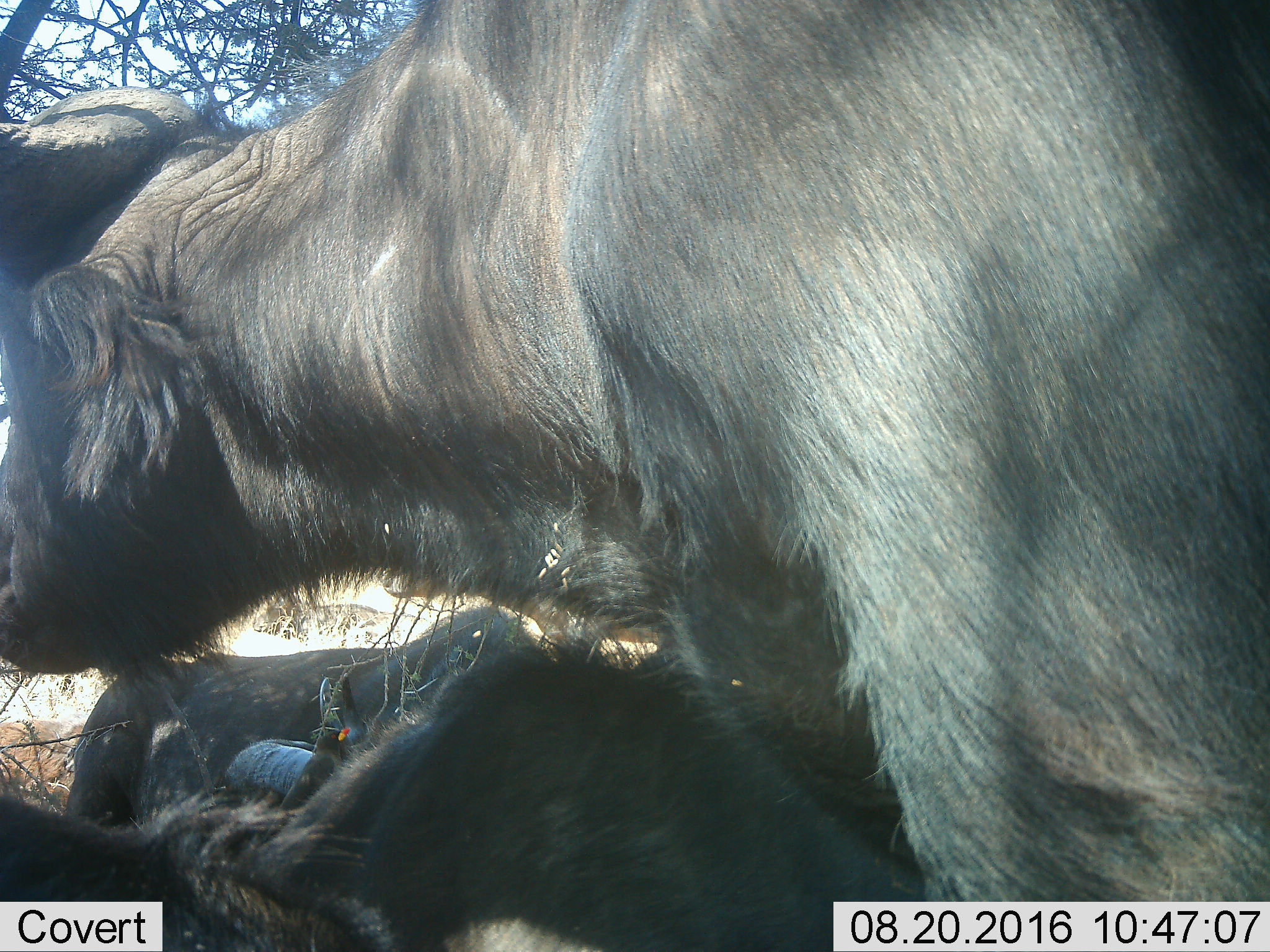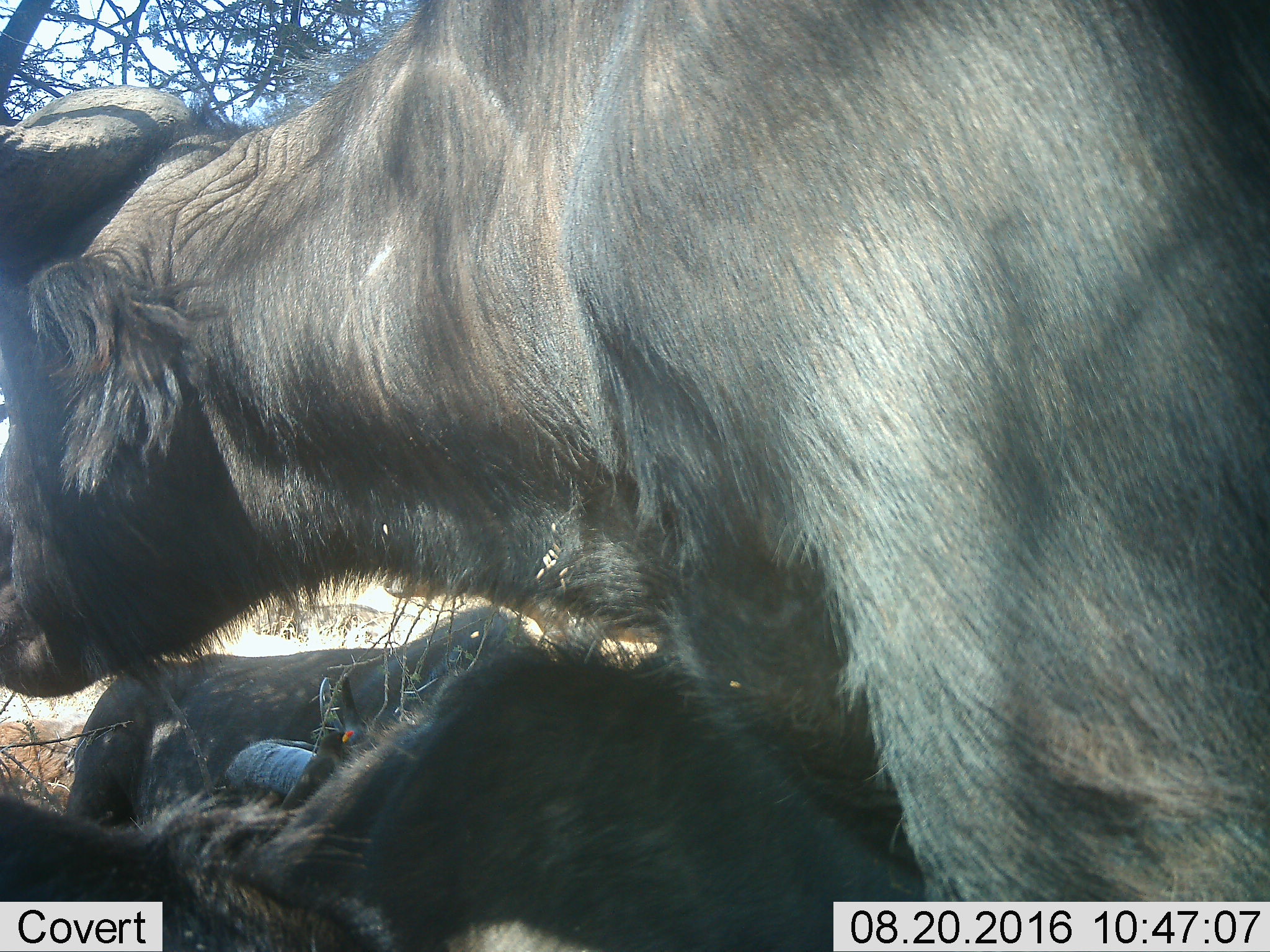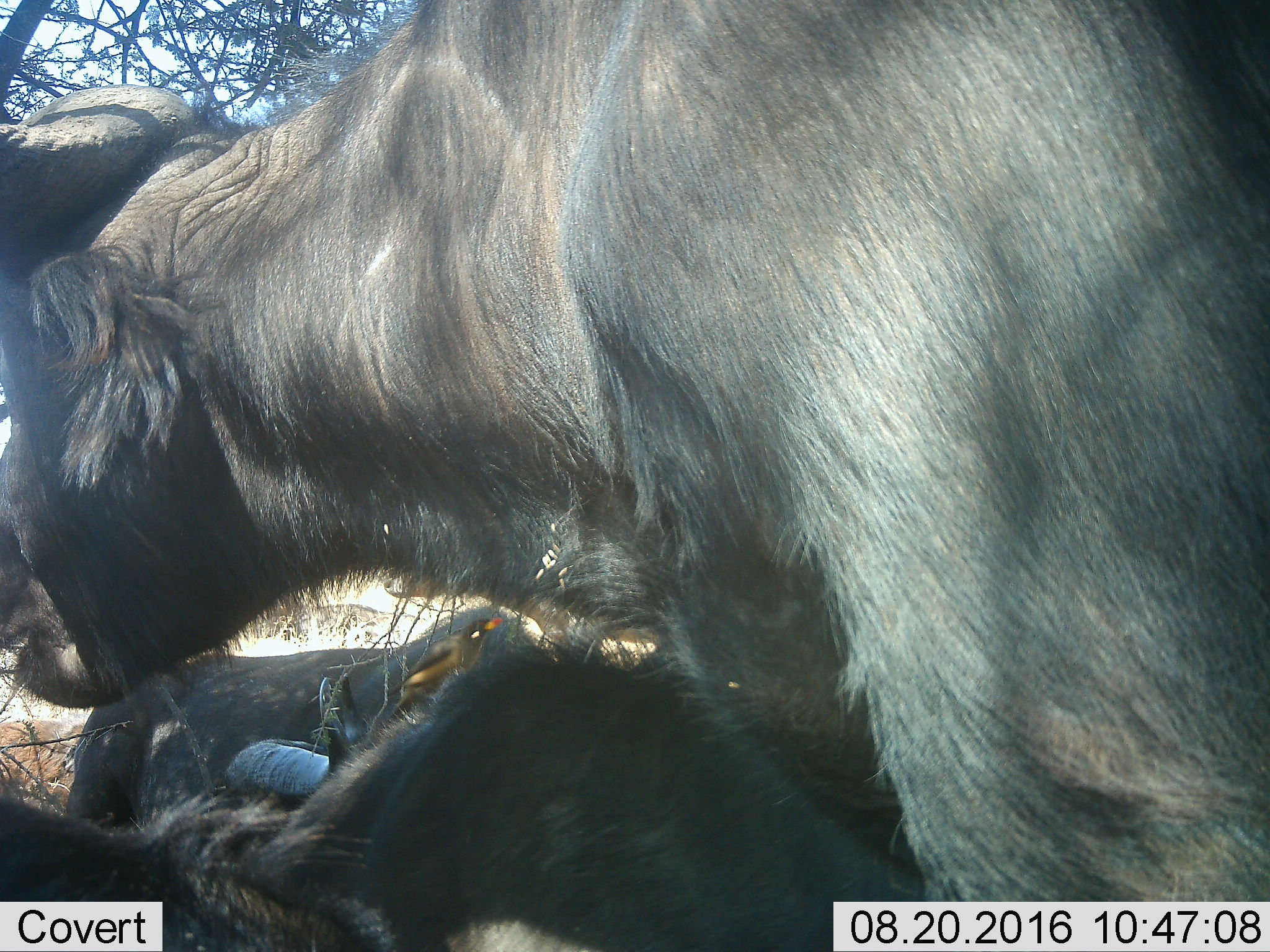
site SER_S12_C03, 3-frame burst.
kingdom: Animalia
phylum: Chordata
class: Mammalia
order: Artiodactyla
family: Bovidae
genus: Syncerus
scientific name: Syncerus caffer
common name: african buffalo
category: buffalo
Buffalo (african buffalo) (Syncerus caffer), count 4. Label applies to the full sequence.